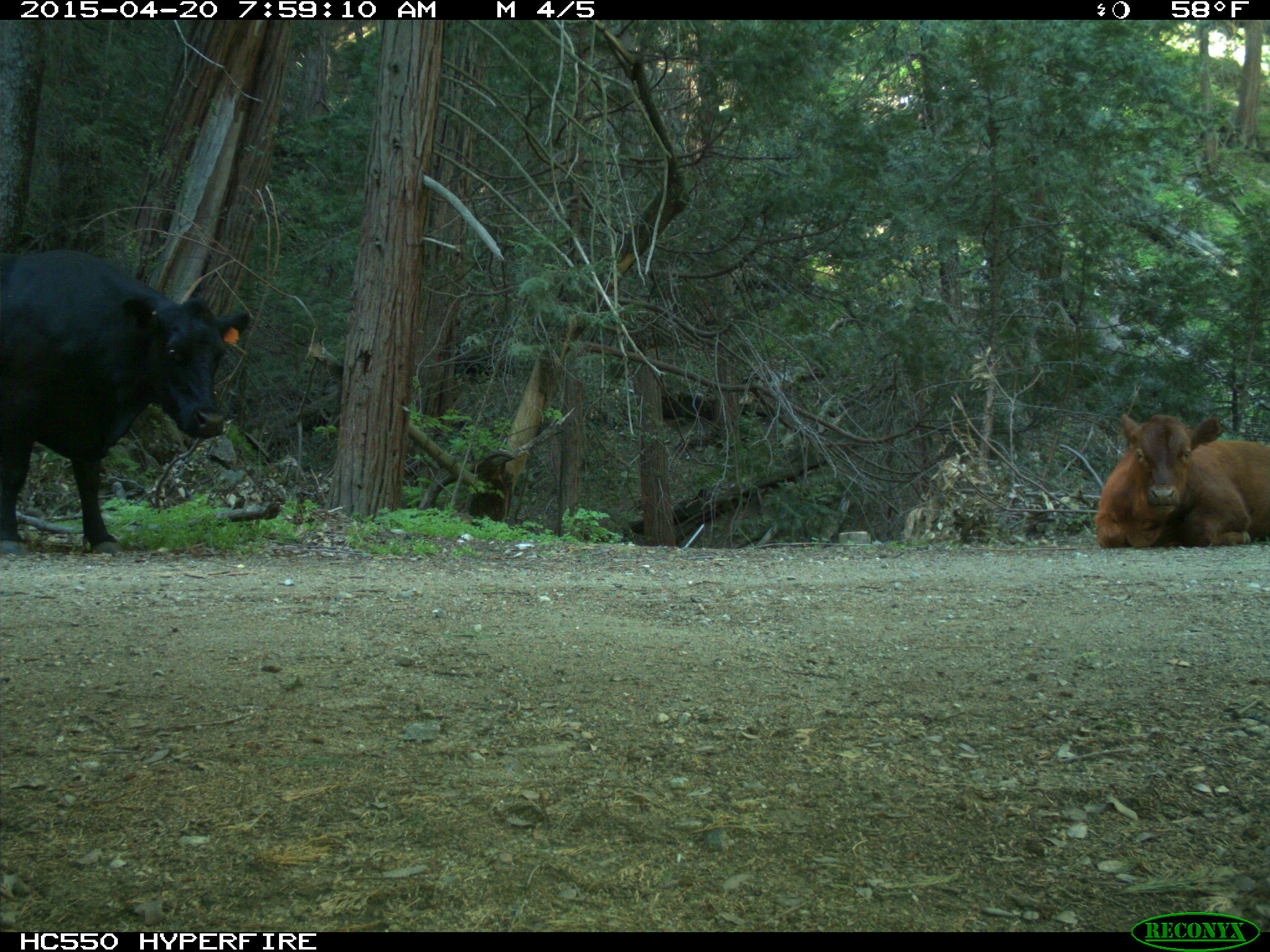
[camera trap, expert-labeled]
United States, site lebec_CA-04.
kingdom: Animalia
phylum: Chordata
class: Mammalia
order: Artiodactyla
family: Bovidae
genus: Bos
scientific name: Bos taurus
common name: domestic cow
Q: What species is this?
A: Bos taurus (domestic cow).